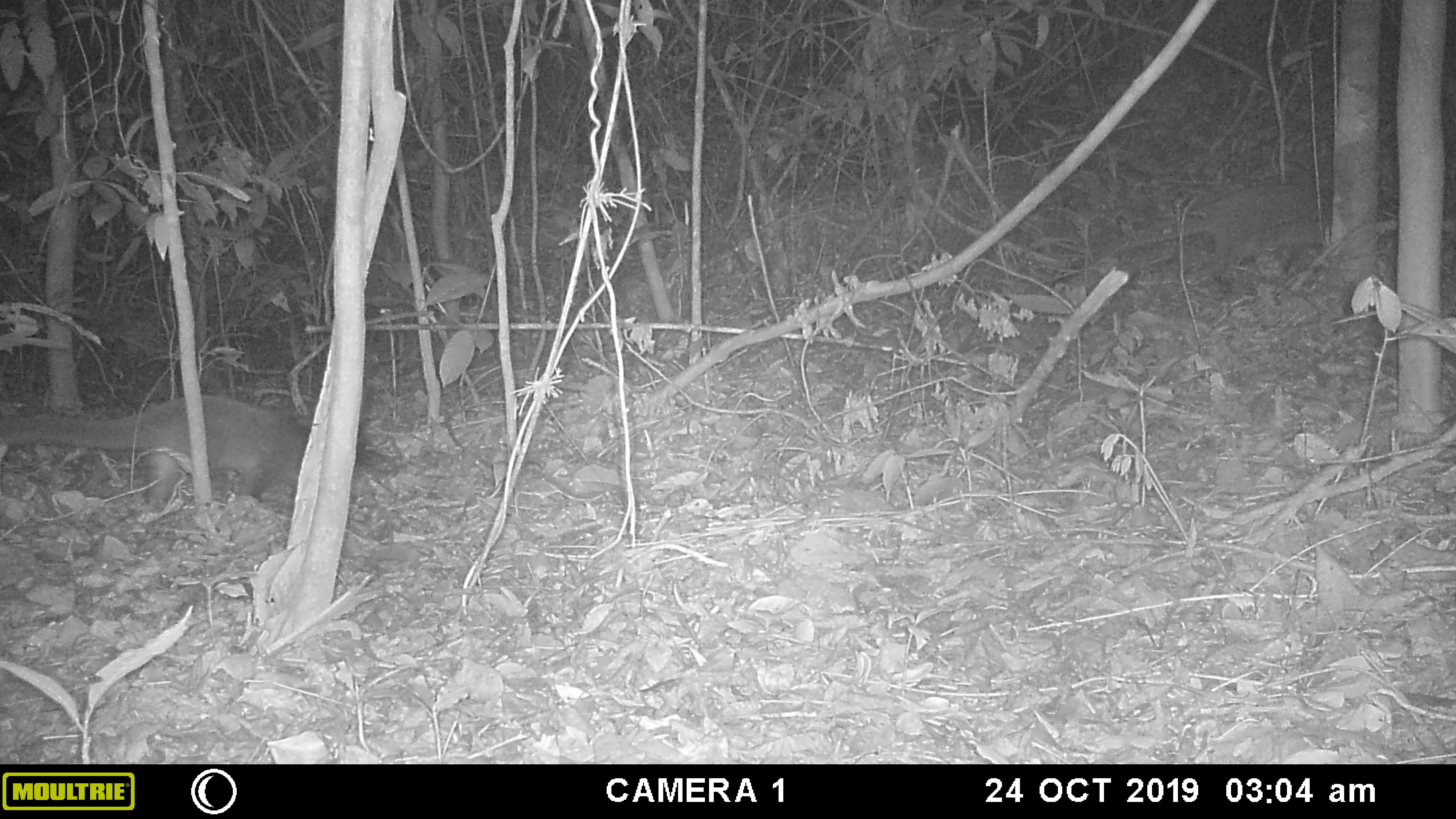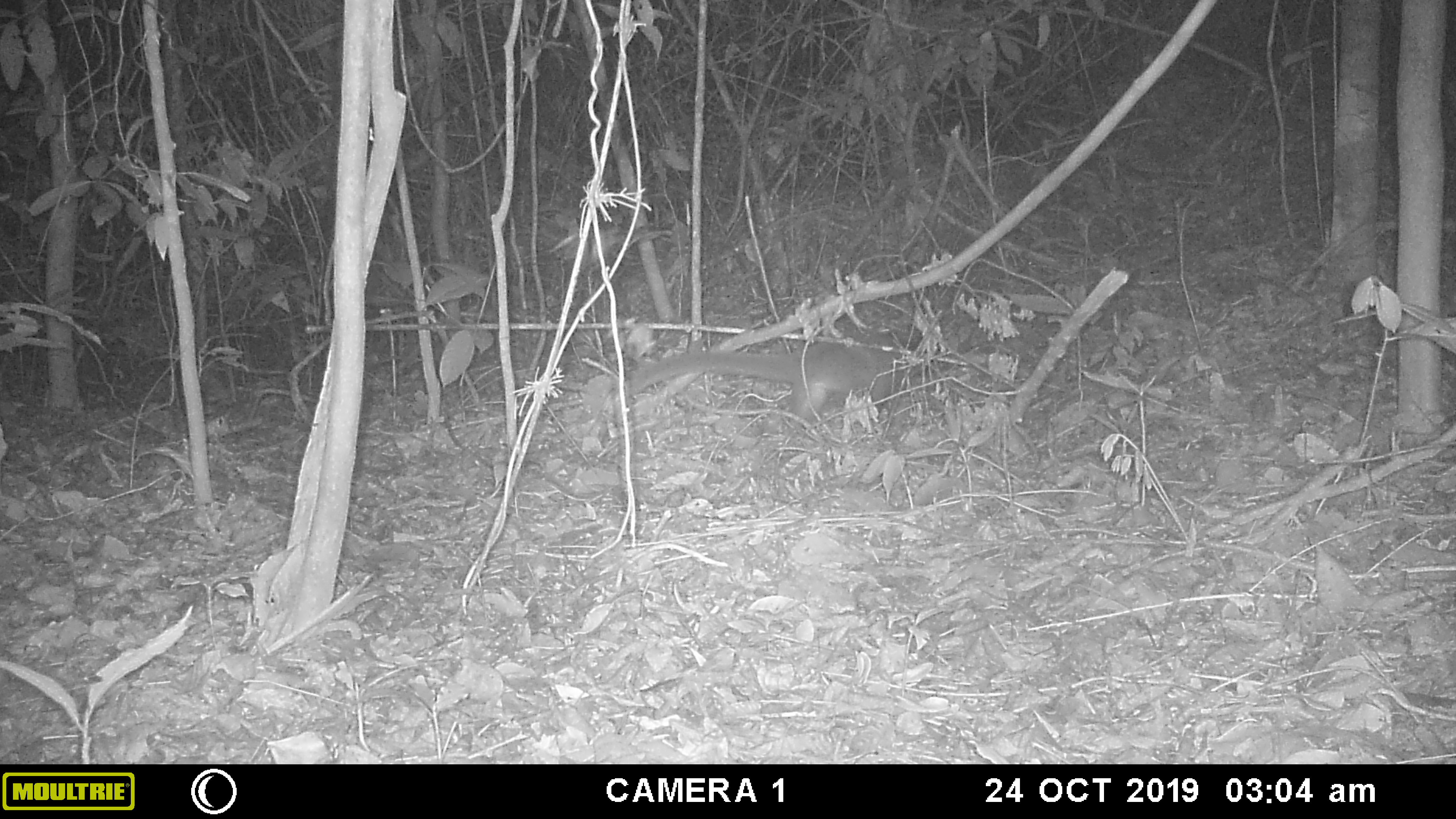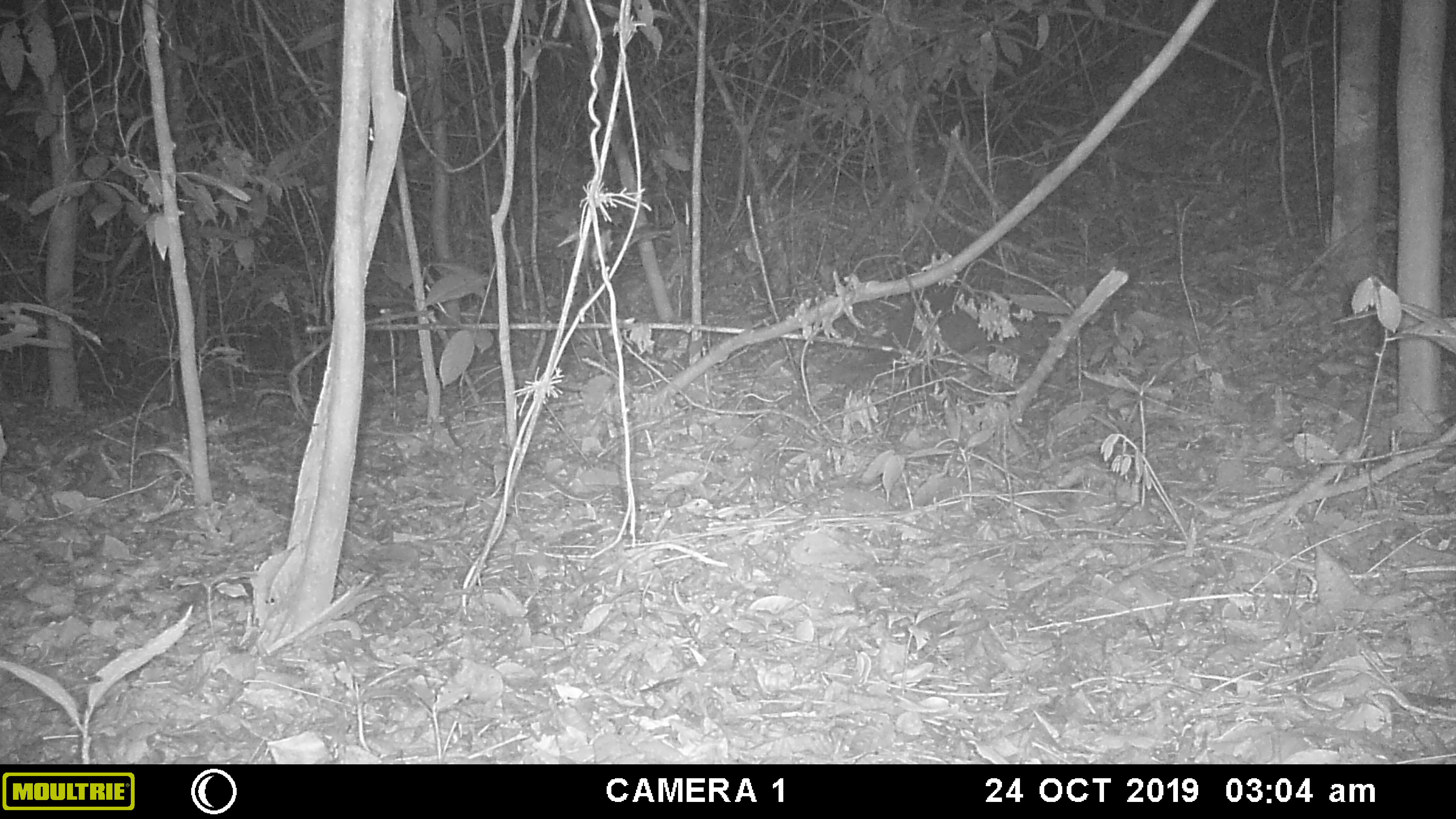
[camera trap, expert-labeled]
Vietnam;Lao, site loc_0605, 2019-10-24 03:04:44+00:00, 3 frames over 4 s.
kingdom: Animalia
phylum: Chordata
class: Mammalia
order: Carnivora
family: Viverridae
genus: Paguma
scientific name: Paguma larvata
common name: masked palm civet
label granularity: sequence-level